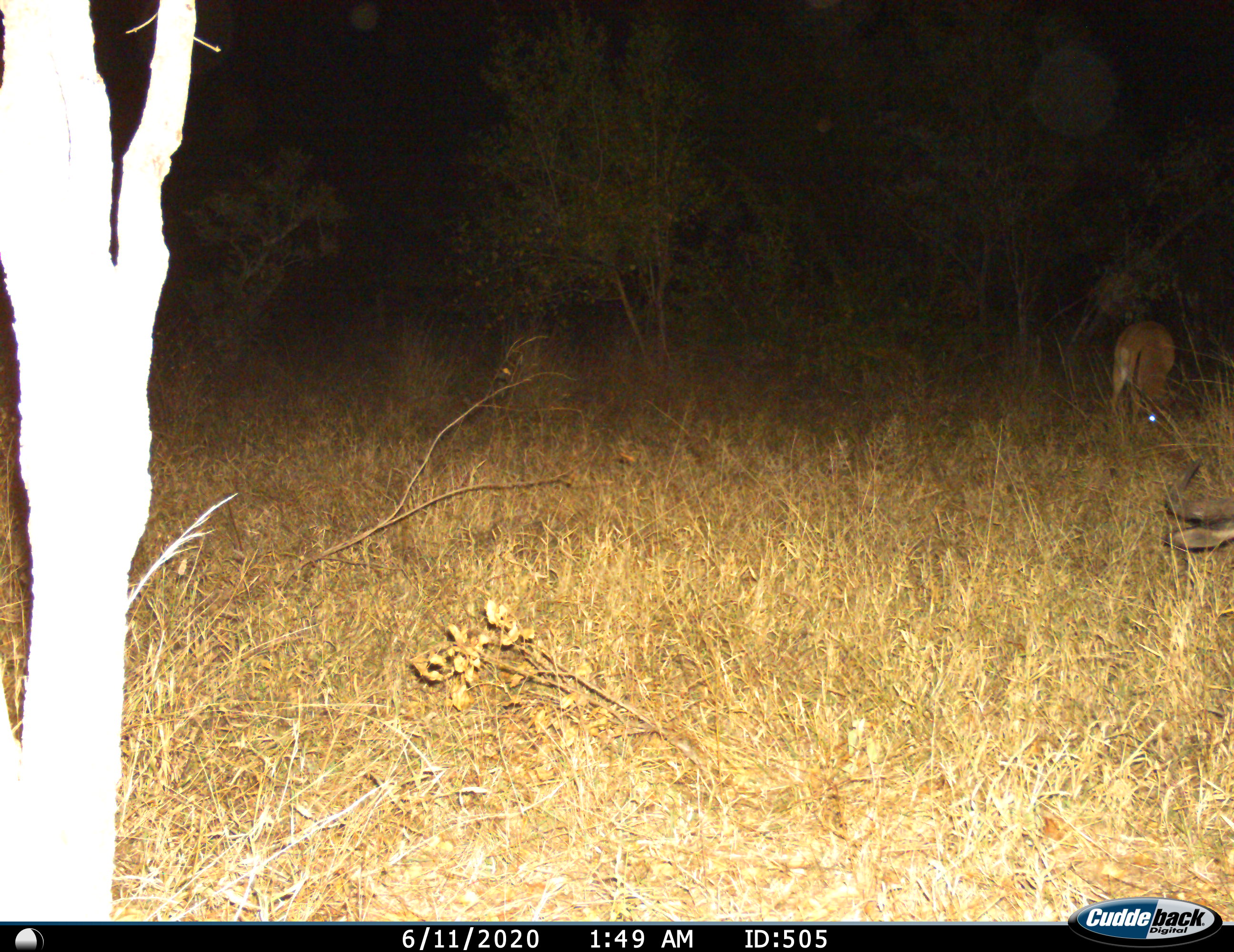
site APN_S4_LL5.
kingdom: Animalia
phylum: Chordata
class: Mammalia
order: Artiodactyla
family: Bovidae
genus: Aepyceros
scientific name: Aepyceros melampus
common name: impala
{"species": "impala (Aepyceros melampus)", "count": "1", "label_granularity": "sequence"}